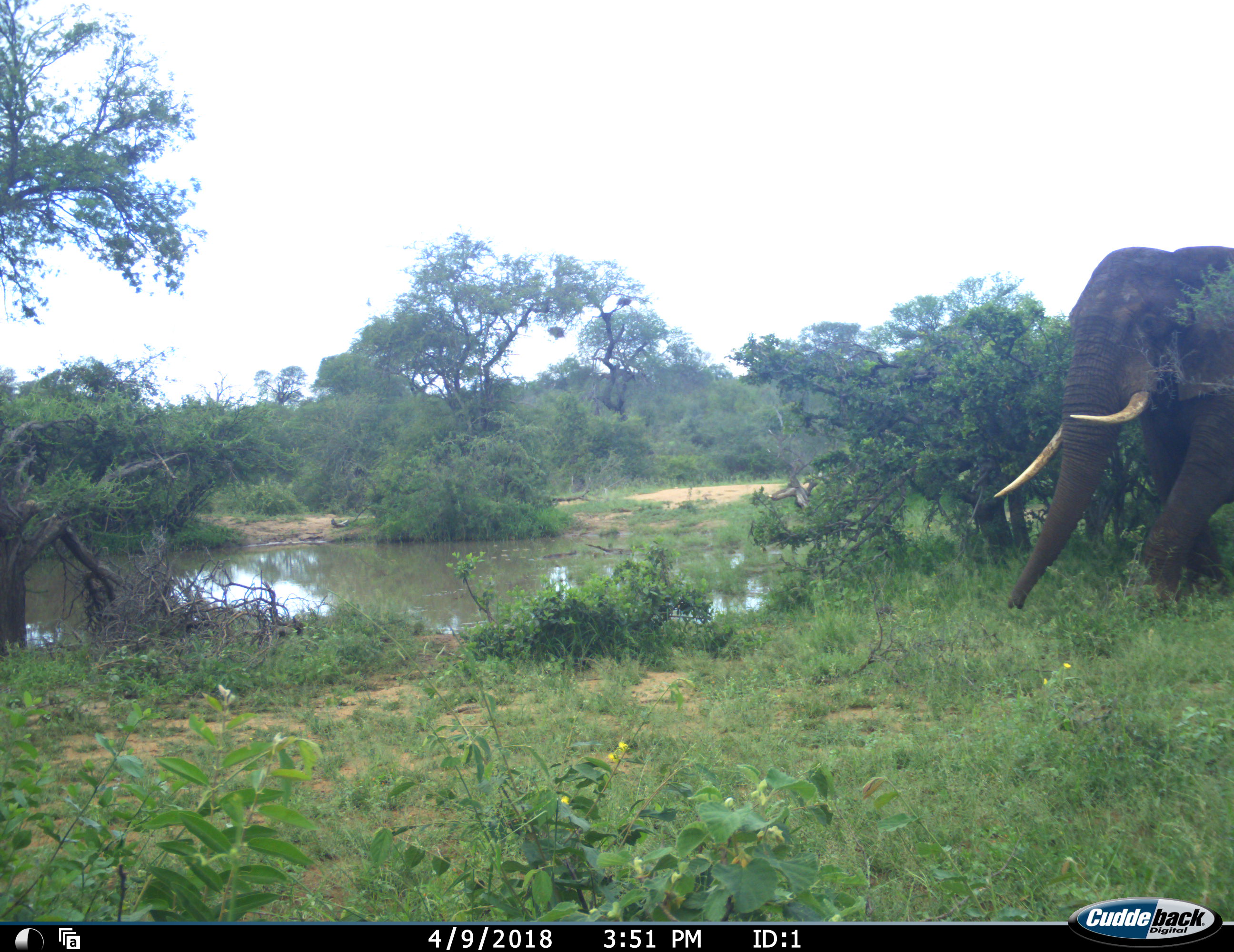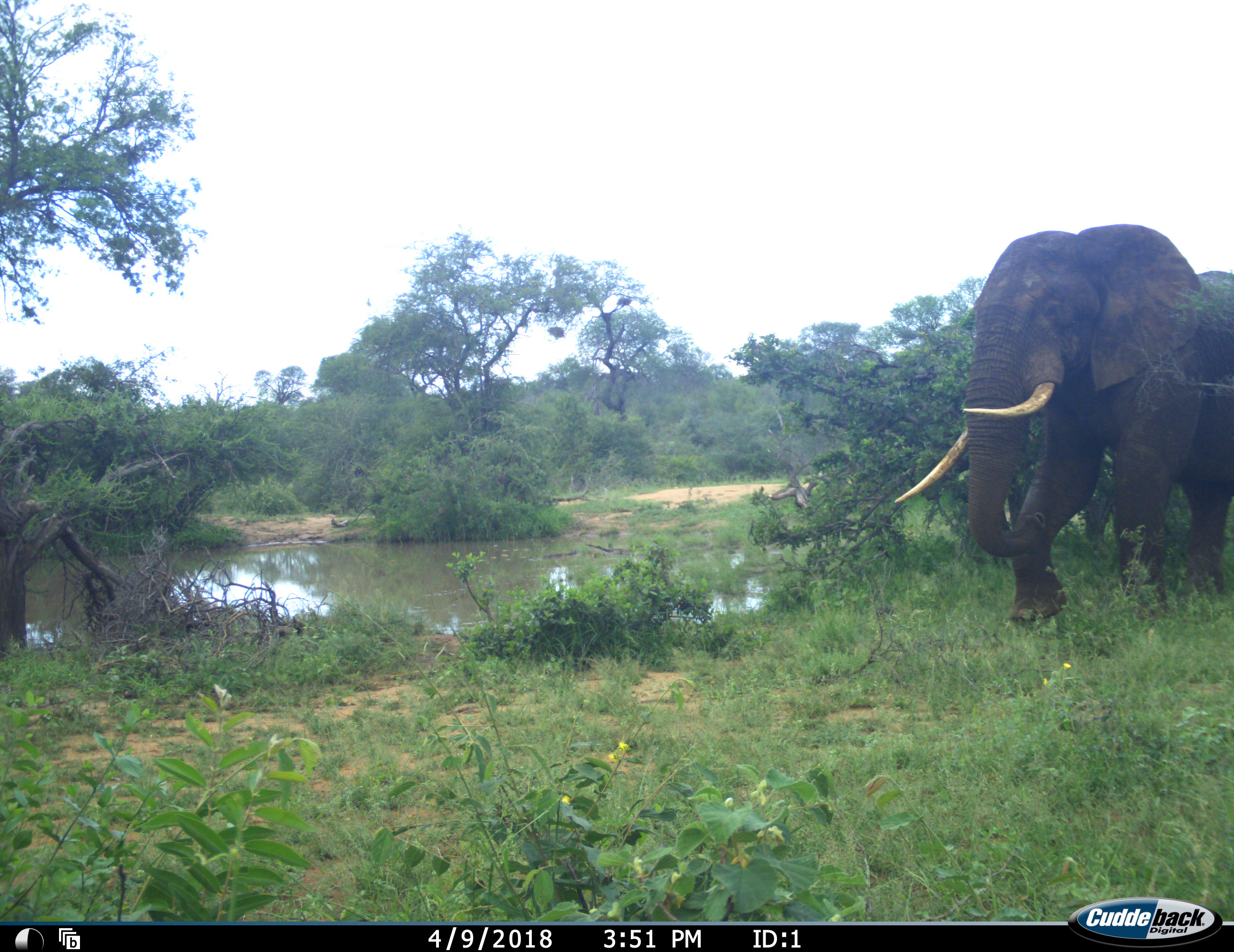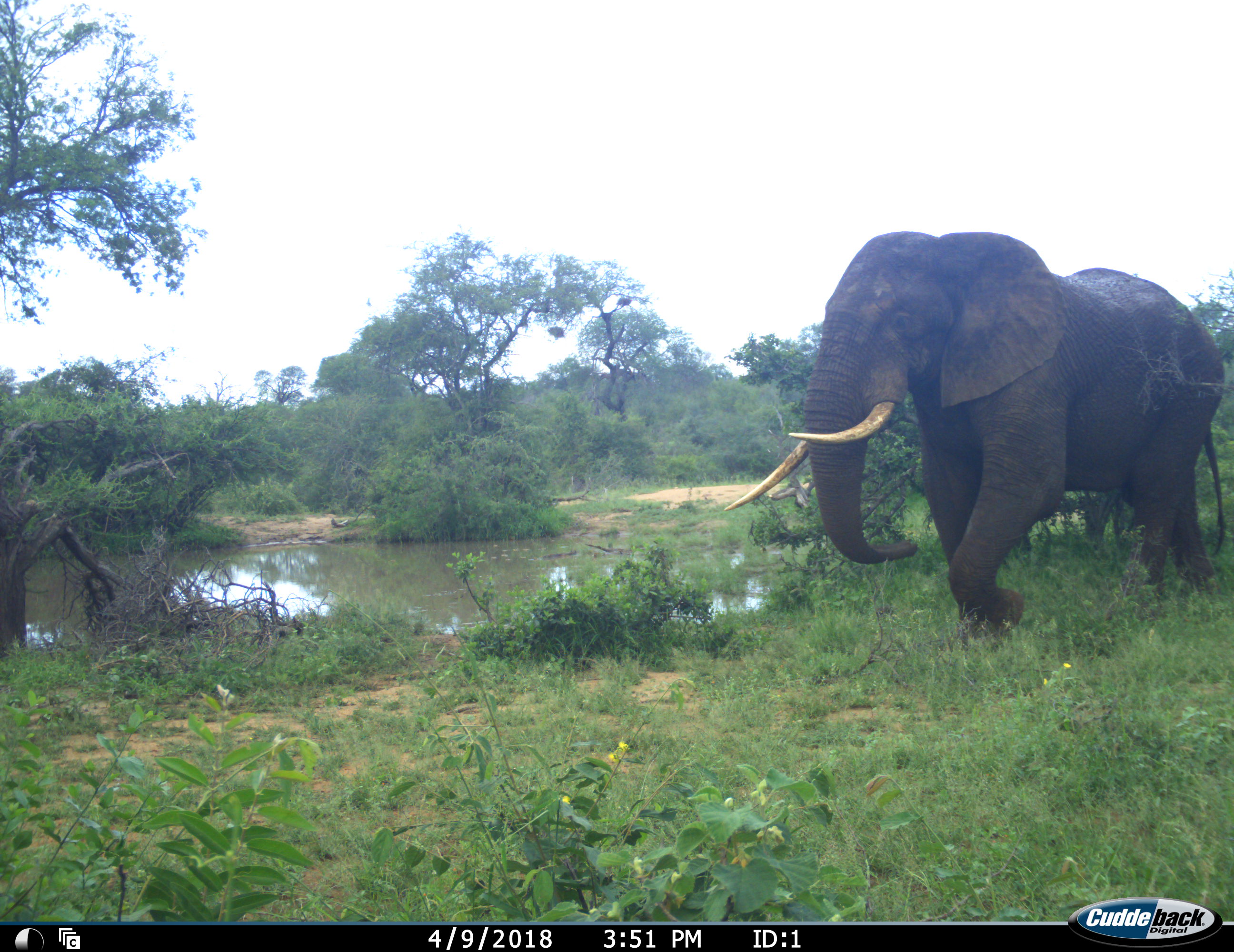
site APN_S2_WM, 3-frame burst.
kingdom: Animalia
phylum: Chordata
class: Mammalia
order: Proboscidea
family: Elephantidae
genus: Loxodonta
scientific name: Loxodonta africana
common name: african bush elephant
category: elephant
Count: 1.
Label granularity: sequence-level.